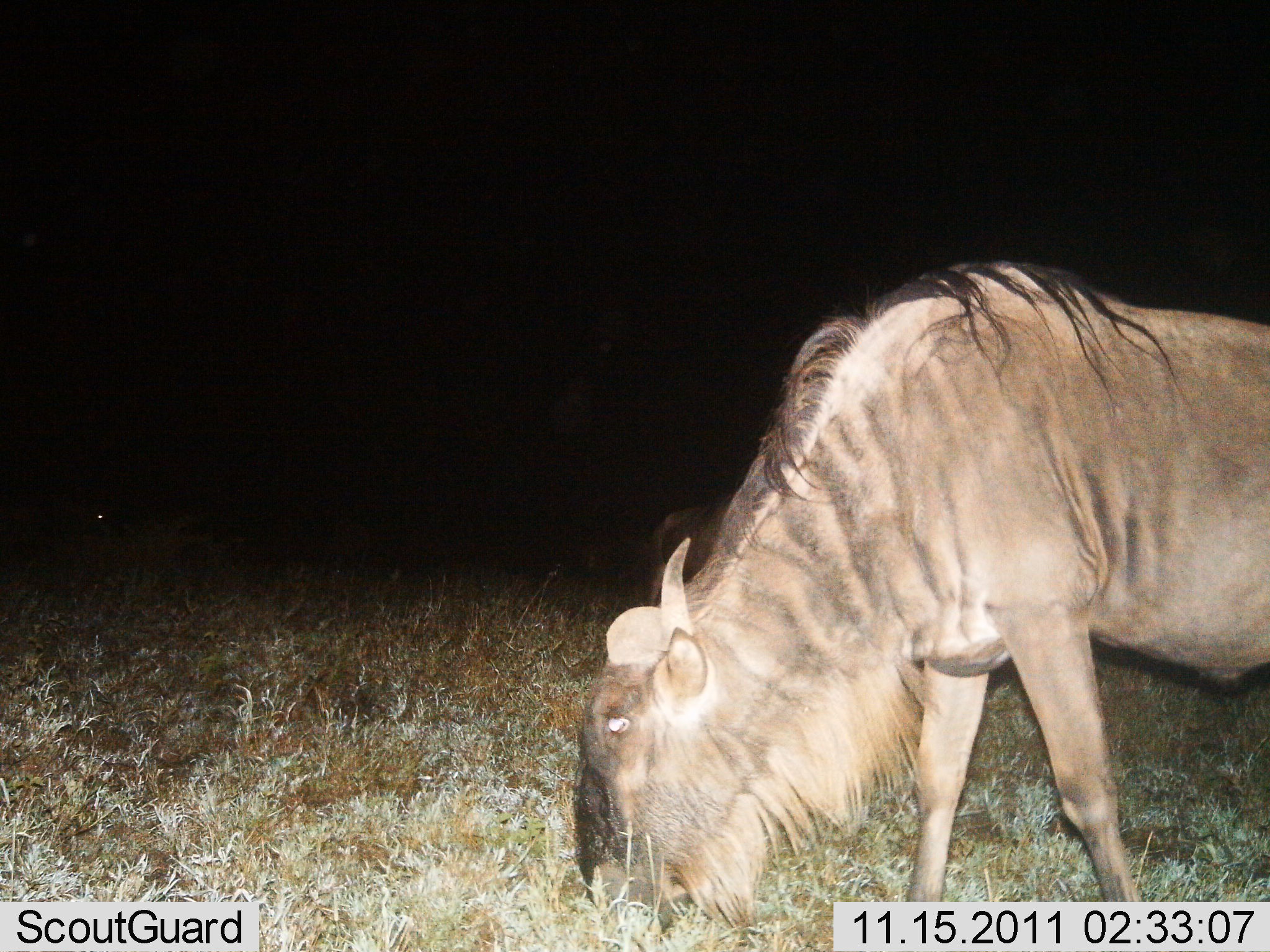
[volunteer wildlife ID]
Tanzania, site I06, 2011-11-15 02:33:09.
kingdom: Animalia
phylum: Chordata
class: Mammalia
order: Artiodactyla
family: Bovidae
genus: Connochaetes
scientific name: Connochaetes taurinus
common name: blue wildebeest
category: wildebeest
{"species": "wildebeest (blue wildebeest) (Connochaetes taurinus)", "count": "1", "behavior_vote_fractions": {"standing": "28%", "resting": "6%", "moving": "6%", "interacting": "0%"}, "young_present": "0%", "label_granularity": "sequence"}